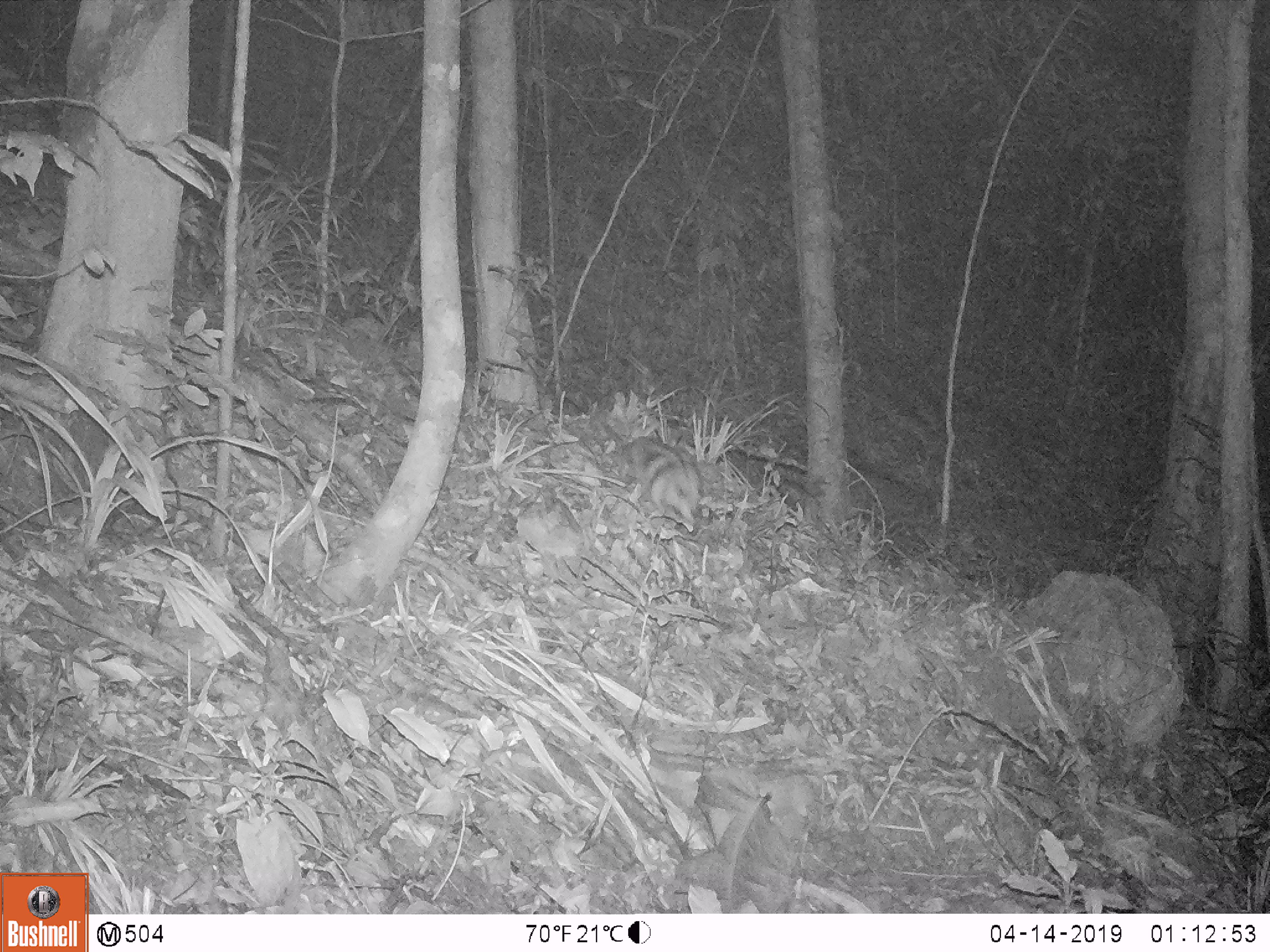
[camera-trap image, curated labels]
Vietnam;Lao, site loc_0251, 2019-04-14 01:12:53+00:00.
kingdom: Animalia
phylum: Chordata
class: Mammalia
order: Lagomorpha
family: Leporidae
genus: Nesolagus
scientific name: Nesolagus timminsi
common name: annamite striped rabbit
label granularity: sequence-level